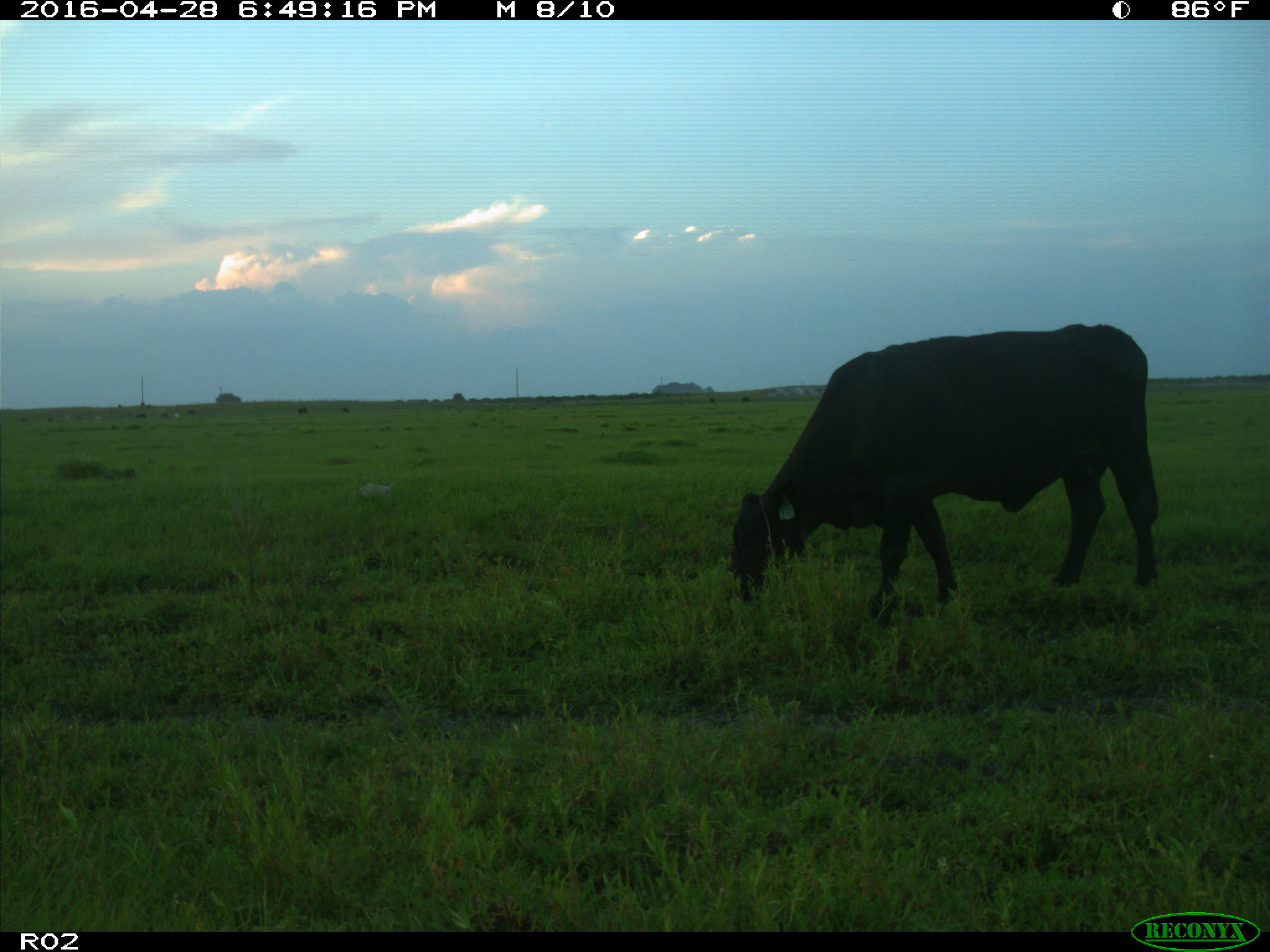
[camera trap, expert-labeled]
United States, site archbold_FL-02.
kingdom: Animalia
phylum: Chordata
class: Mammalia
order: Artiodactyla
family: Bovidae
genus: Bos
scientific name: Bos taurus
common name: domestic cow